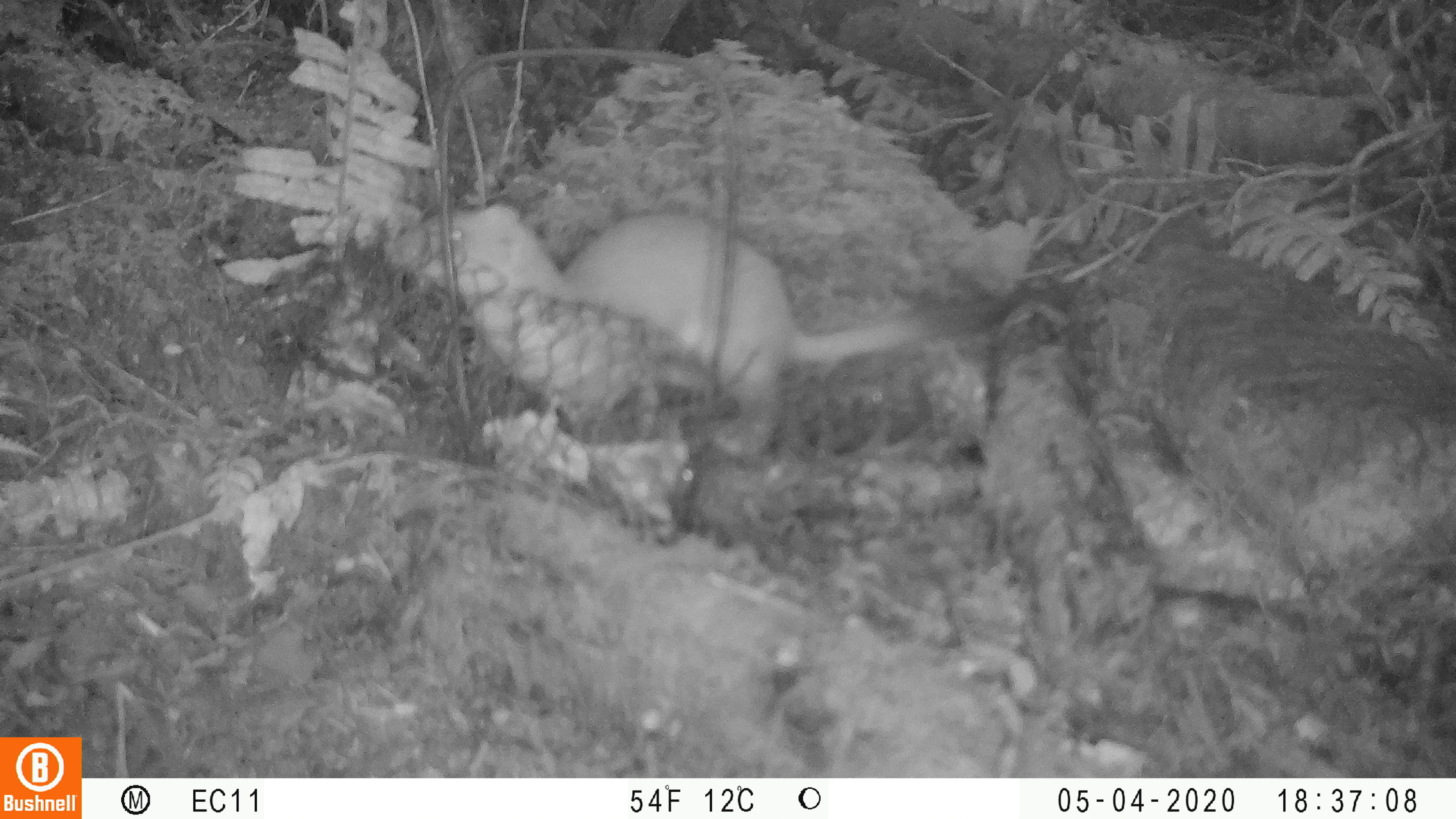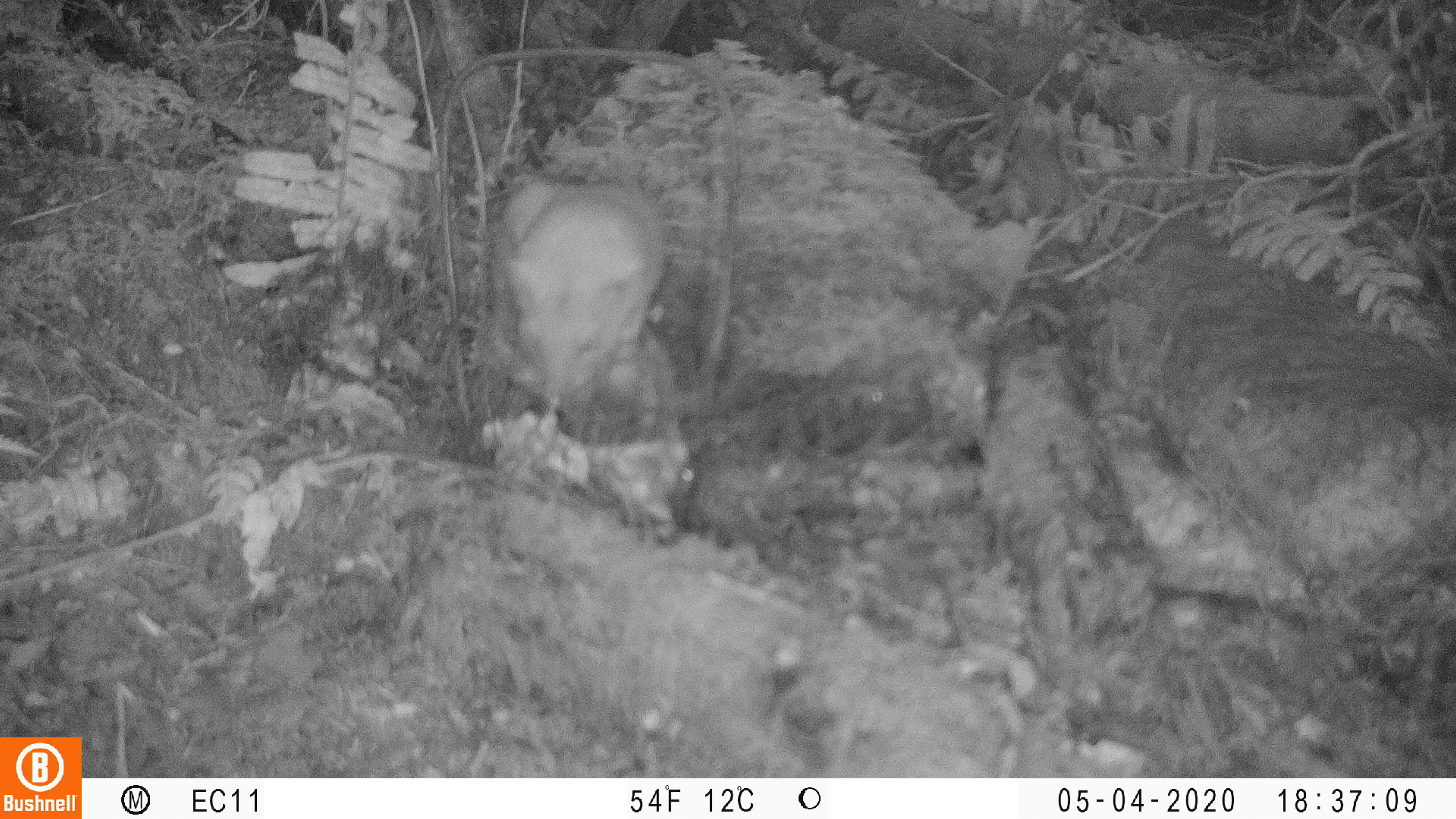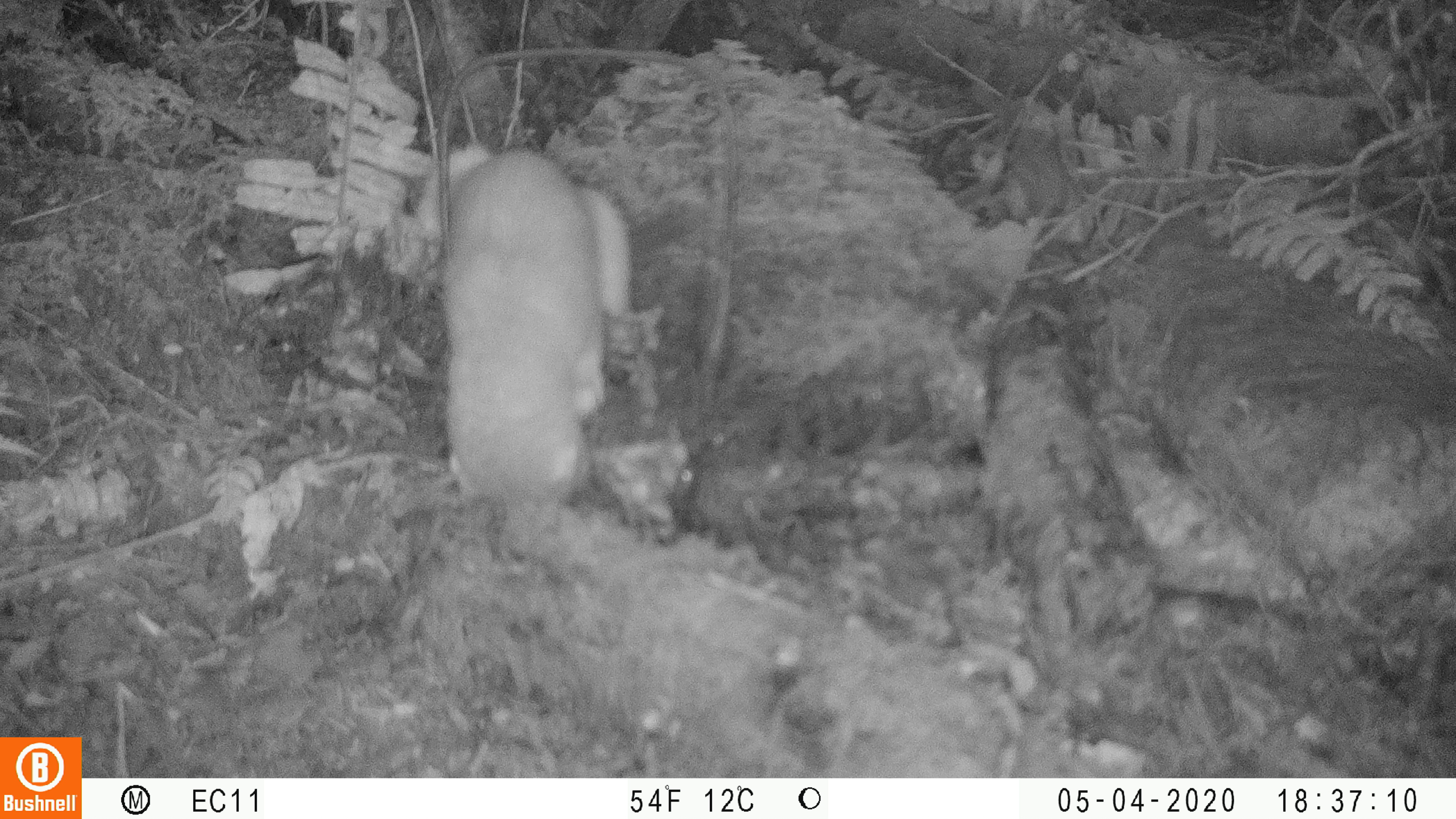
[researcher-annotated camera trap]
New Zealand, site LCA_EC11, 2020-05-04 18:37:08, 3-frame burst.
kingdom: Animalia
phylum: Chordata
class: Mammalia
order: Carnivora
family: Mustelidae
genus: Mustela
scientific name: Mustela erminea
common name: stoat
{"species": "stoat (Mustela erminea)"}